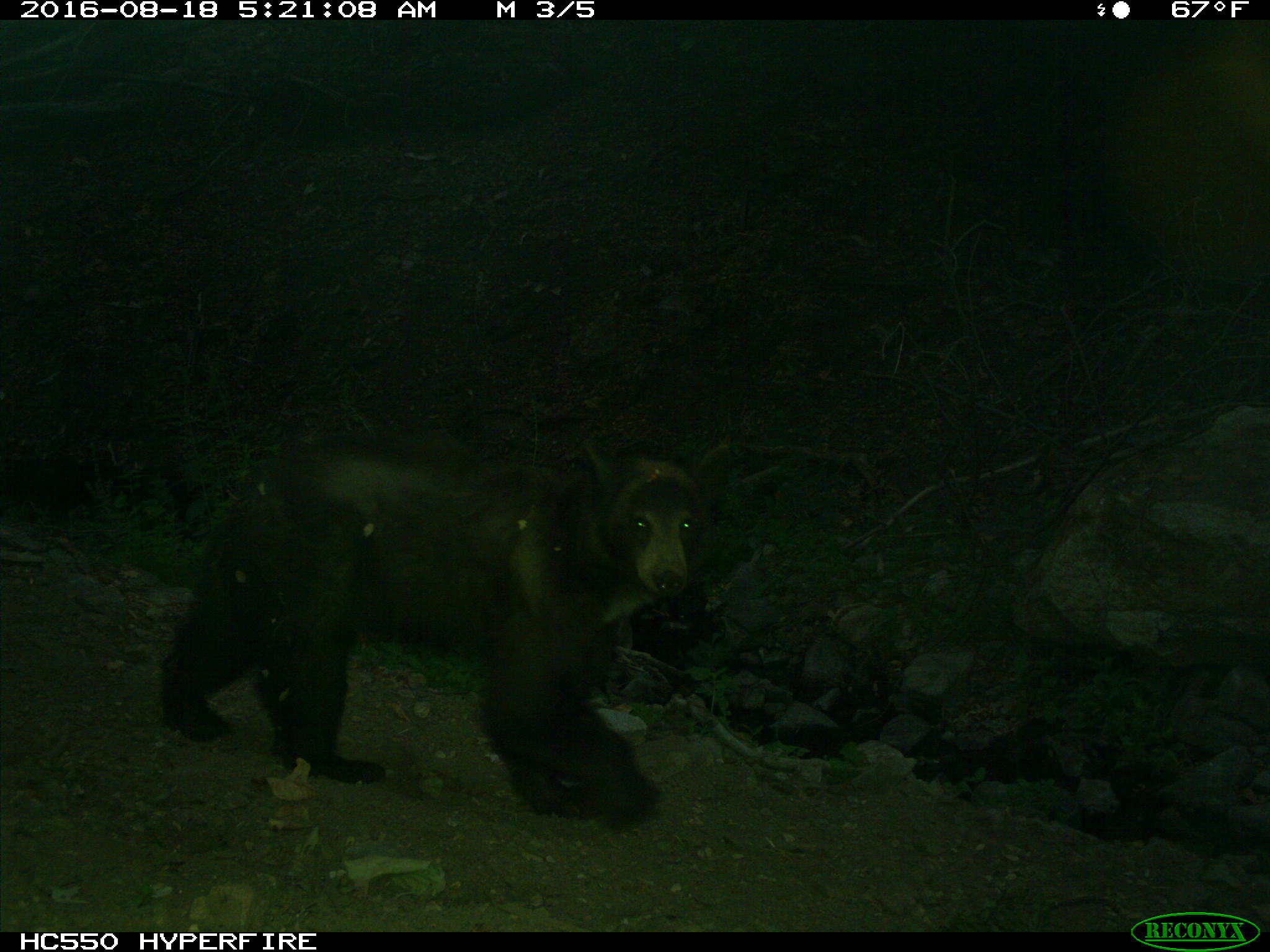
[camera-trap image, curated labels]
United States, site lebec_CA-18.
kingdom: Animalia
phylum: Chordata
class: Mammalia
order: Carnivora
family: Ursidae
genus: Ursus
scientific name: Ursus americanus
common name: american black bear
Ursus americanus (american black bear).